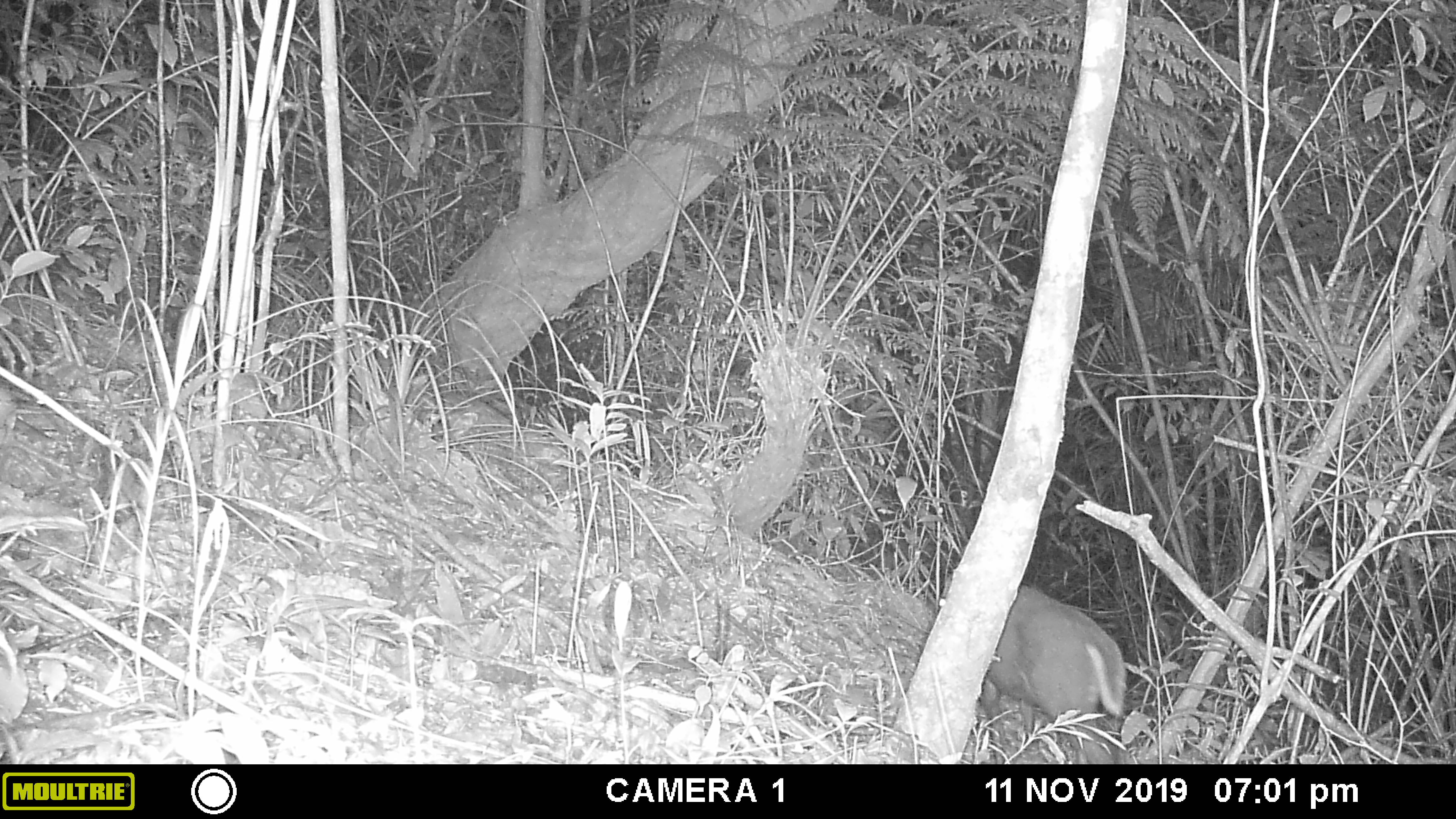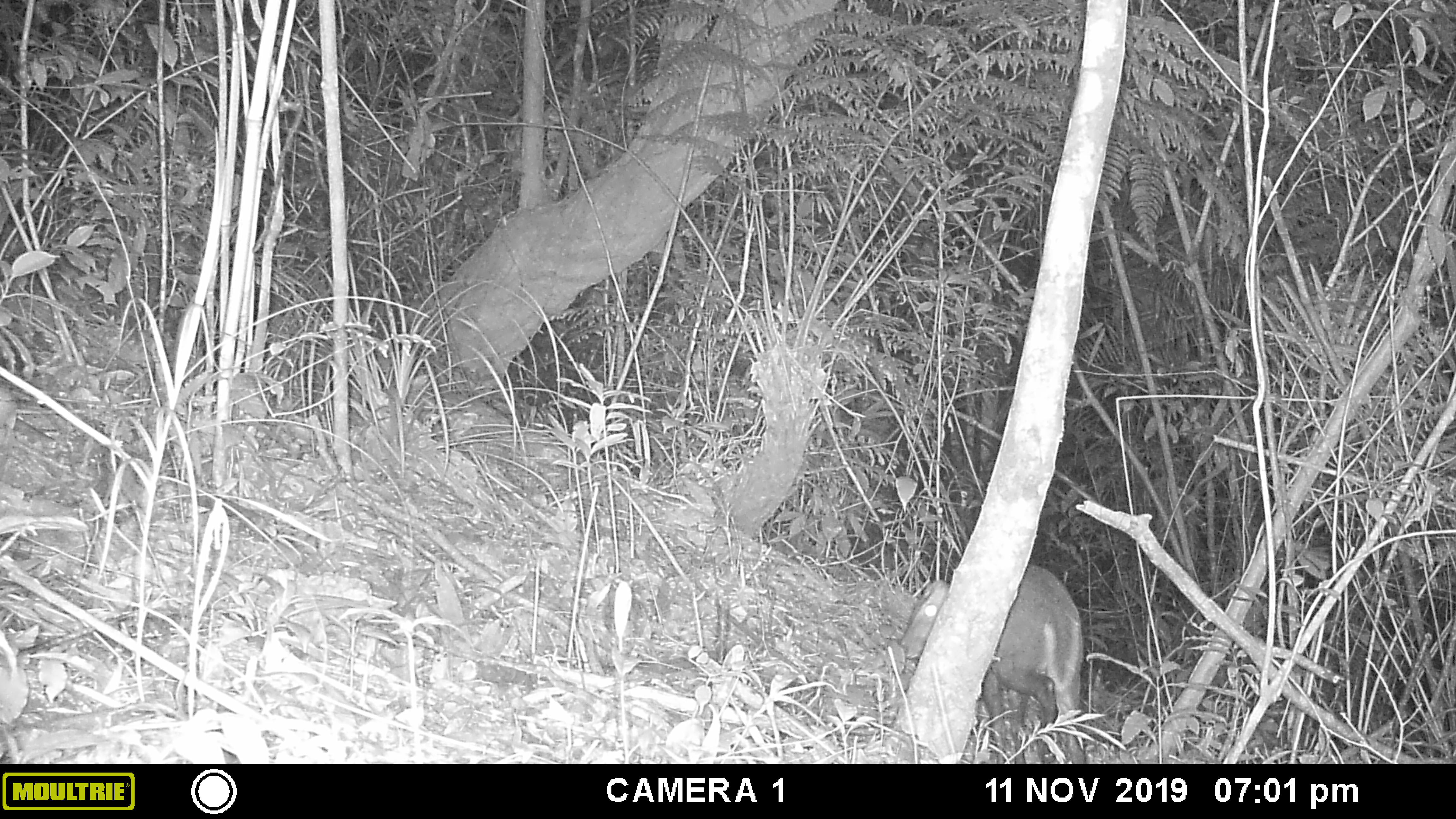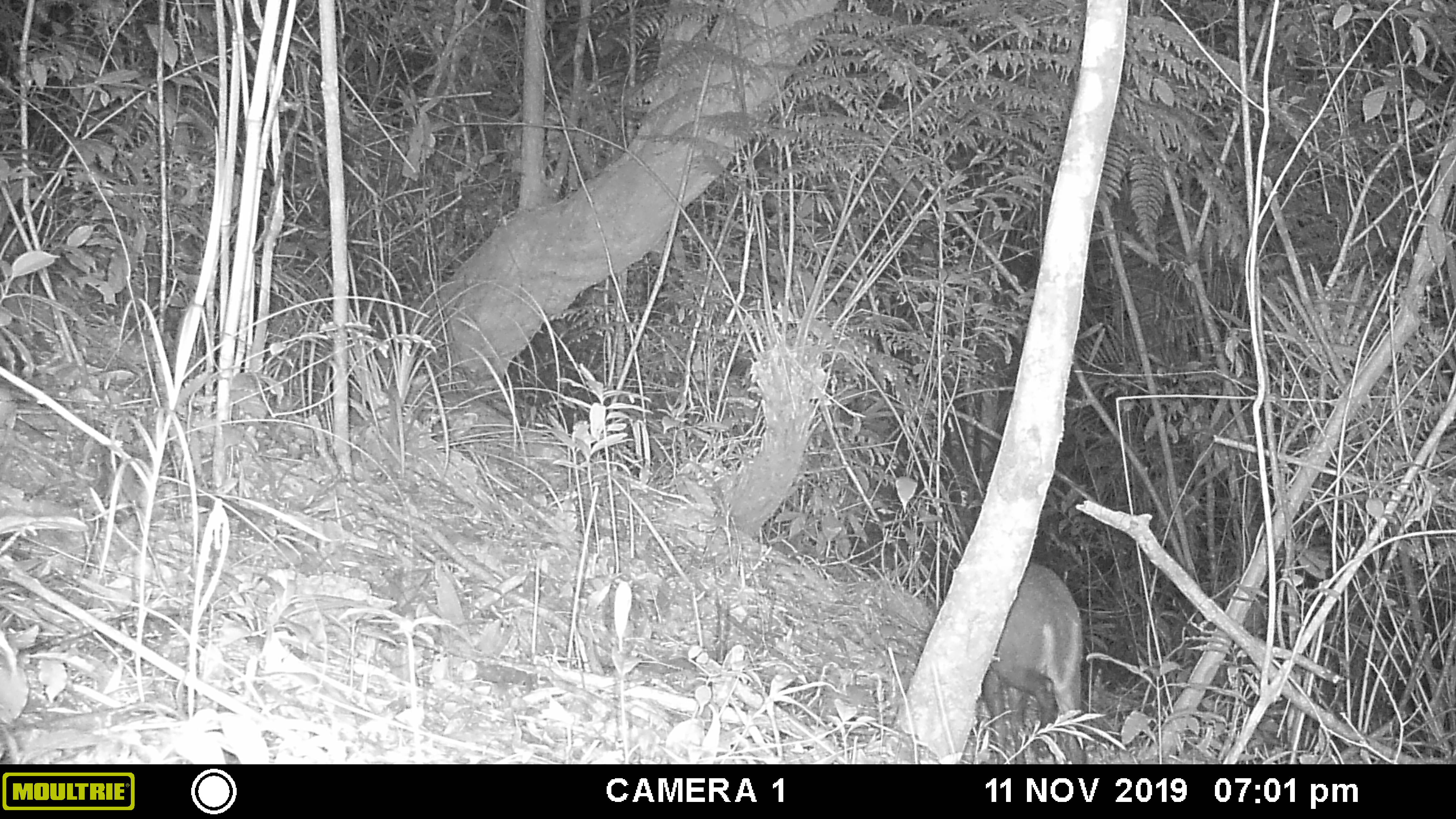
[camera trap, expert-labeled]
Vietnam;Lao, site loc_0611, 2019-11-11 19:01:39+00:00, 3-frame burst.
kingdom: Animalia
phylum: Chordata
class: Mammalia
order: Artiodactyla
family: Cervidae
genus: Muntiacus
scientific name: Muntiacus rooseveltorum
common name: roosevelt's muntjac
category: roosevelts muntjac group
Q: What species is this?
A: Roosevelts muntjac group (roosevelt's muntjac) (Muntiacus rooseveltorum).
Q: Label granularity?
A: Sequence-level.